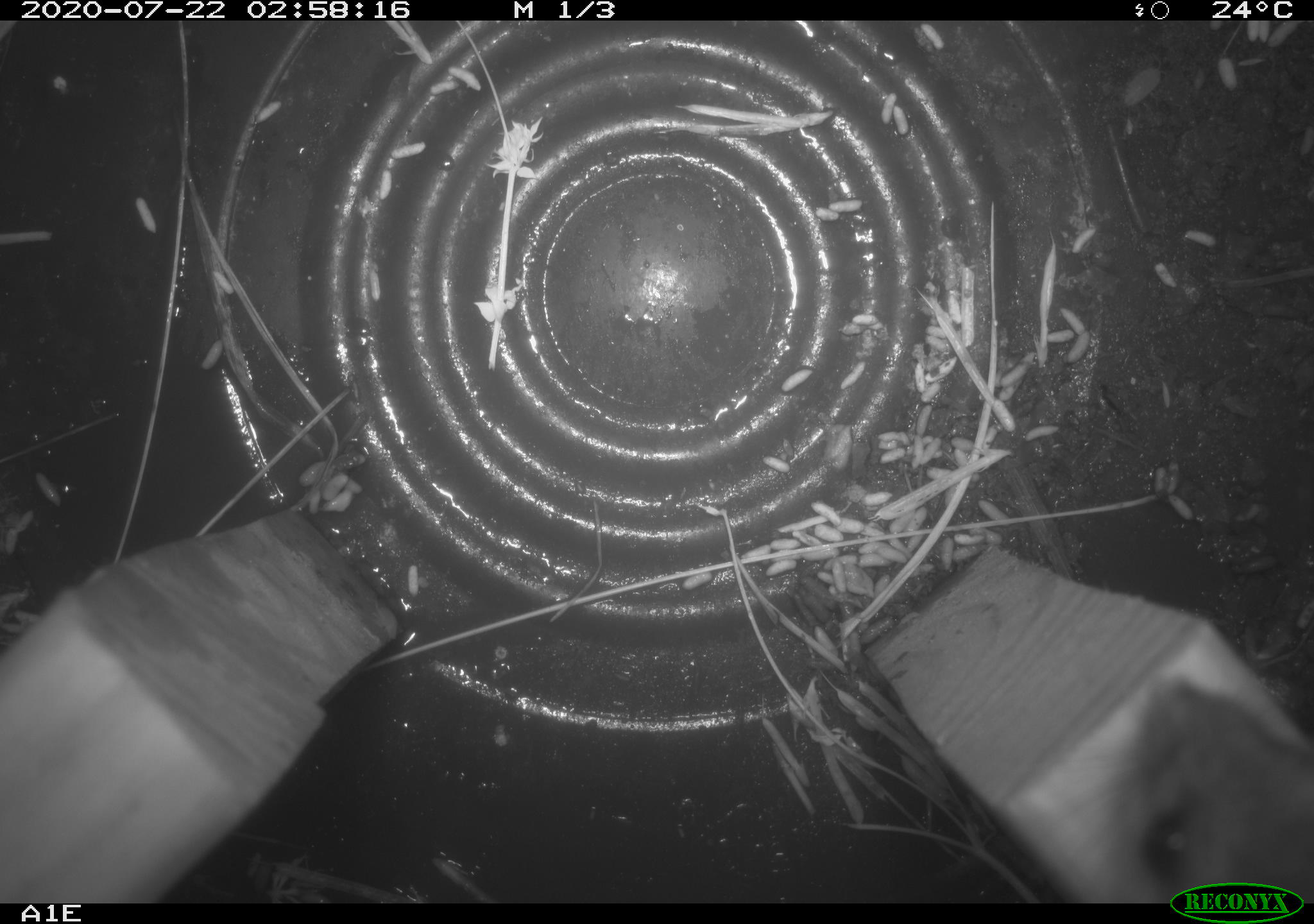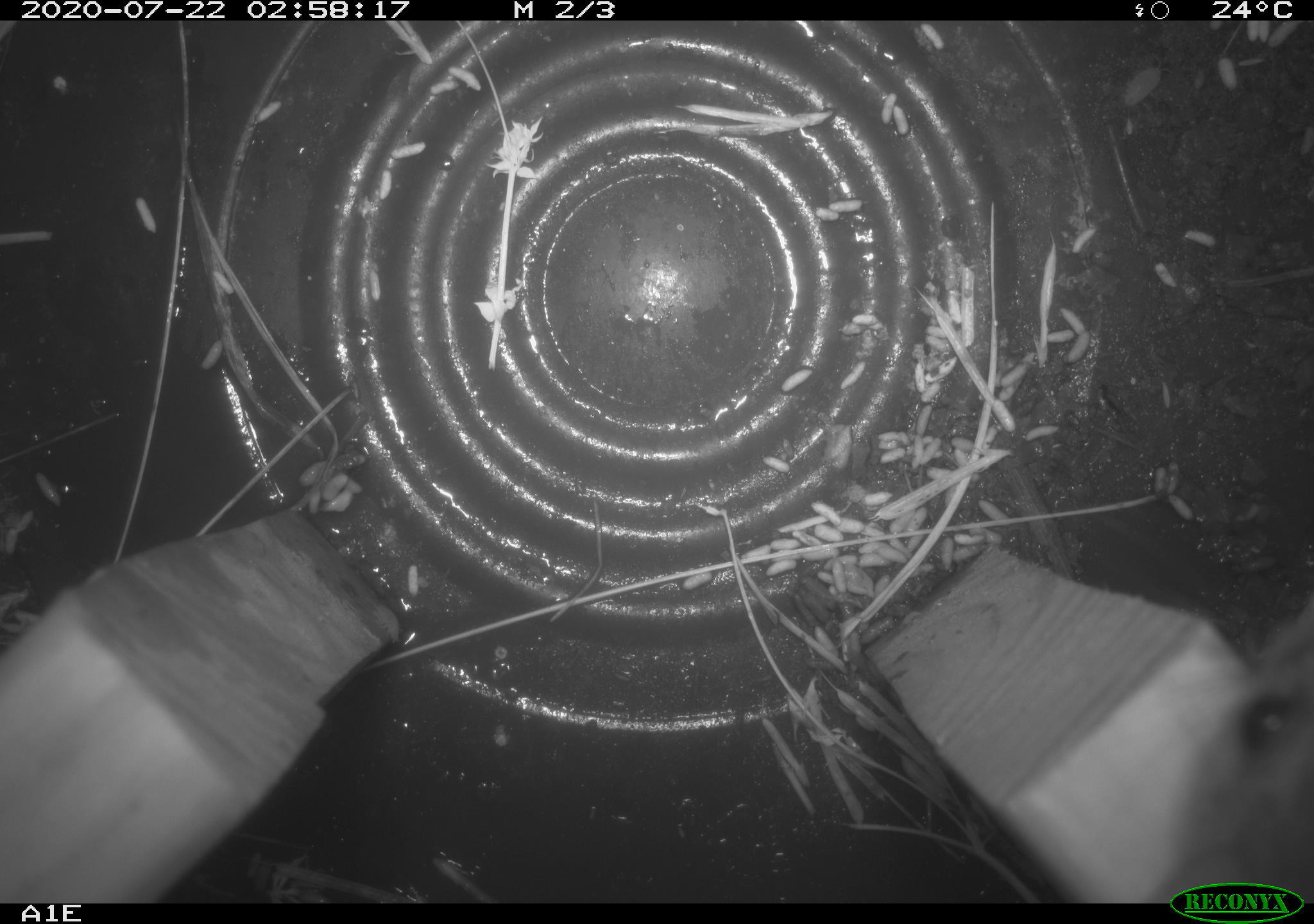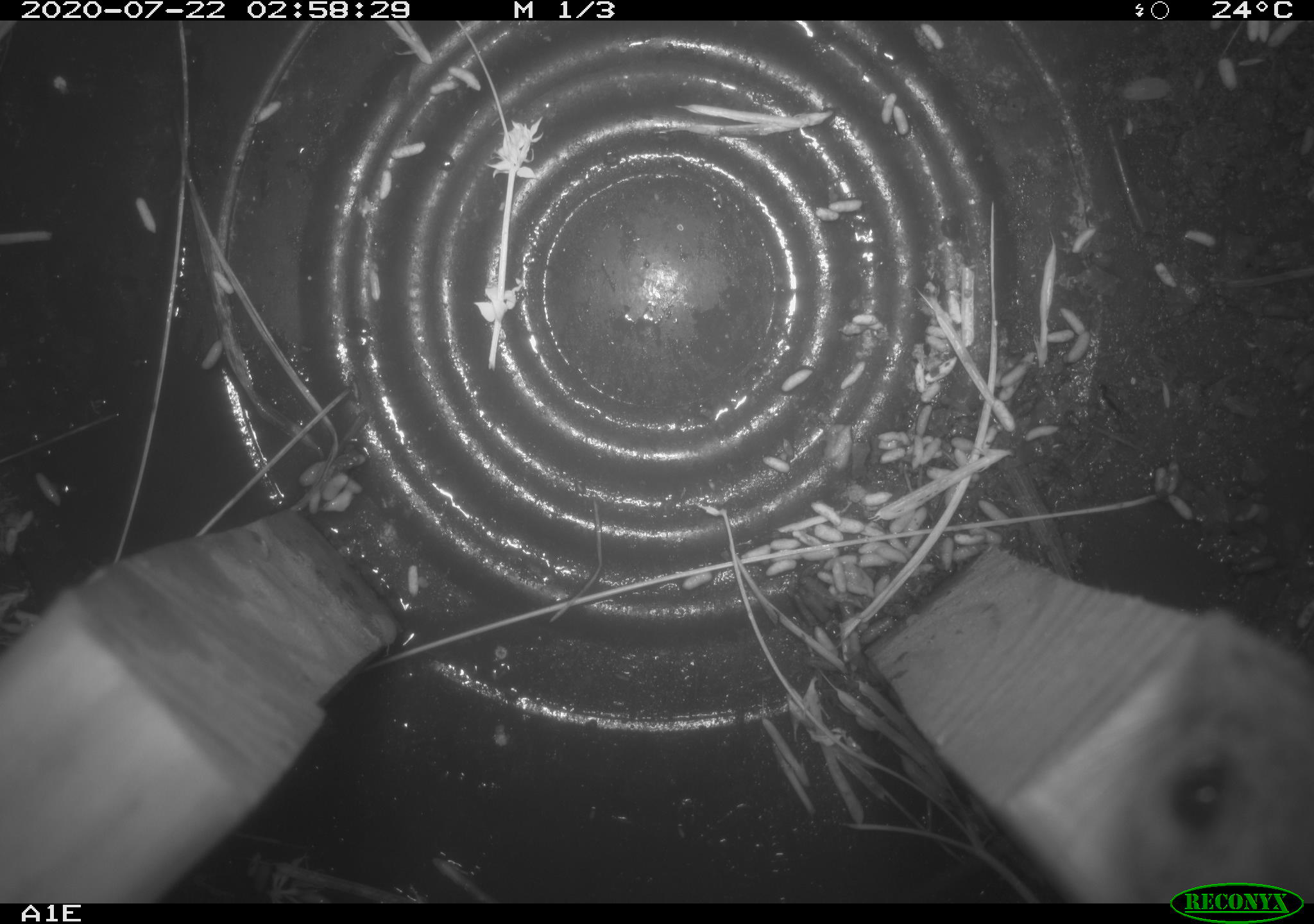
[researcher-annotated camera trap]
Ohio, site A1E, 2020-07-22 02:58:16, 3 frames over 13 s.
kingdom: Animalia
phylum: Chordata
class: Mammalia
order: Rodentia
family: Cricetidae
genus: Peromyscus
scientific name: Peromyscus leucopus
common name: white-footed mouse